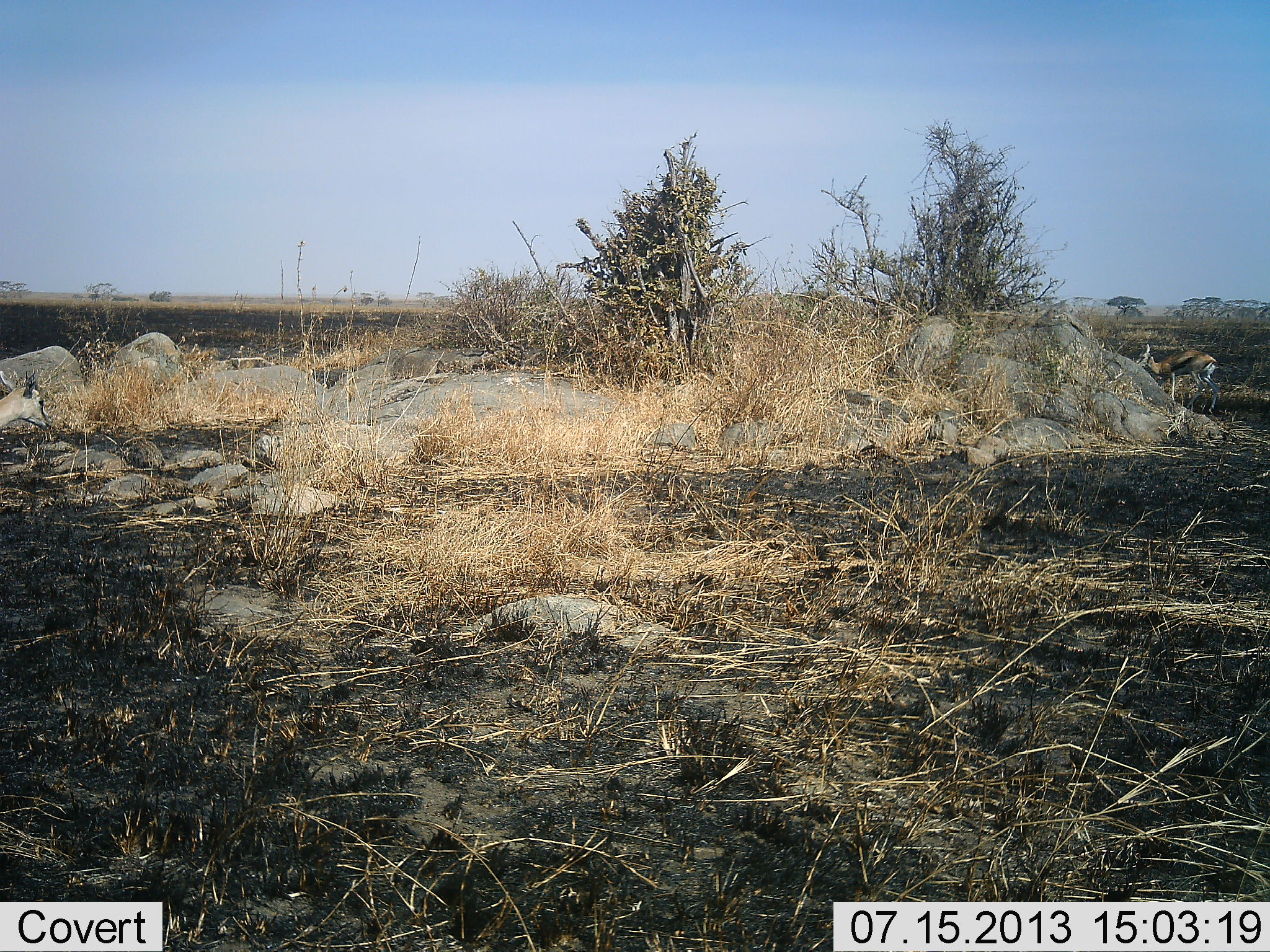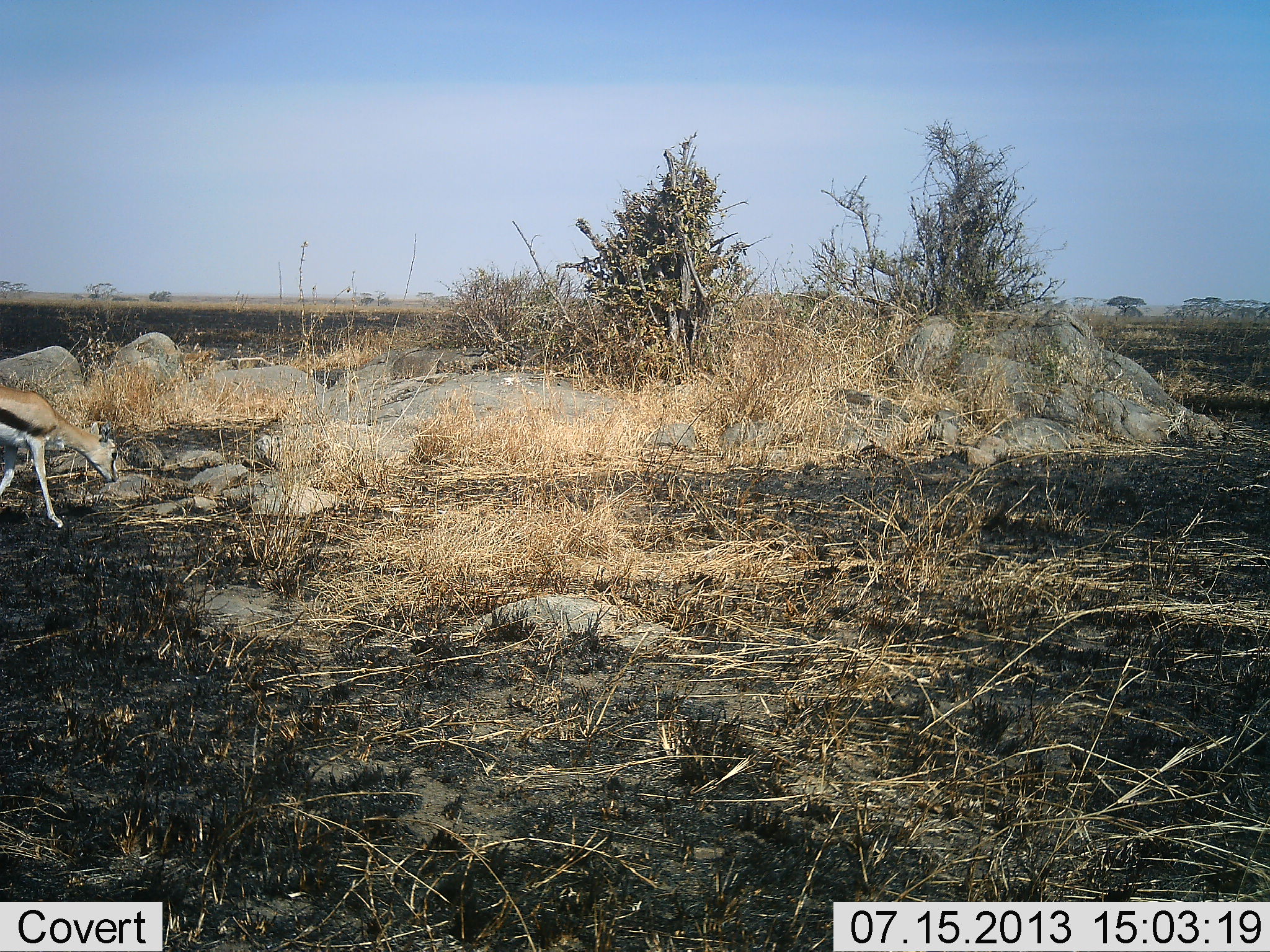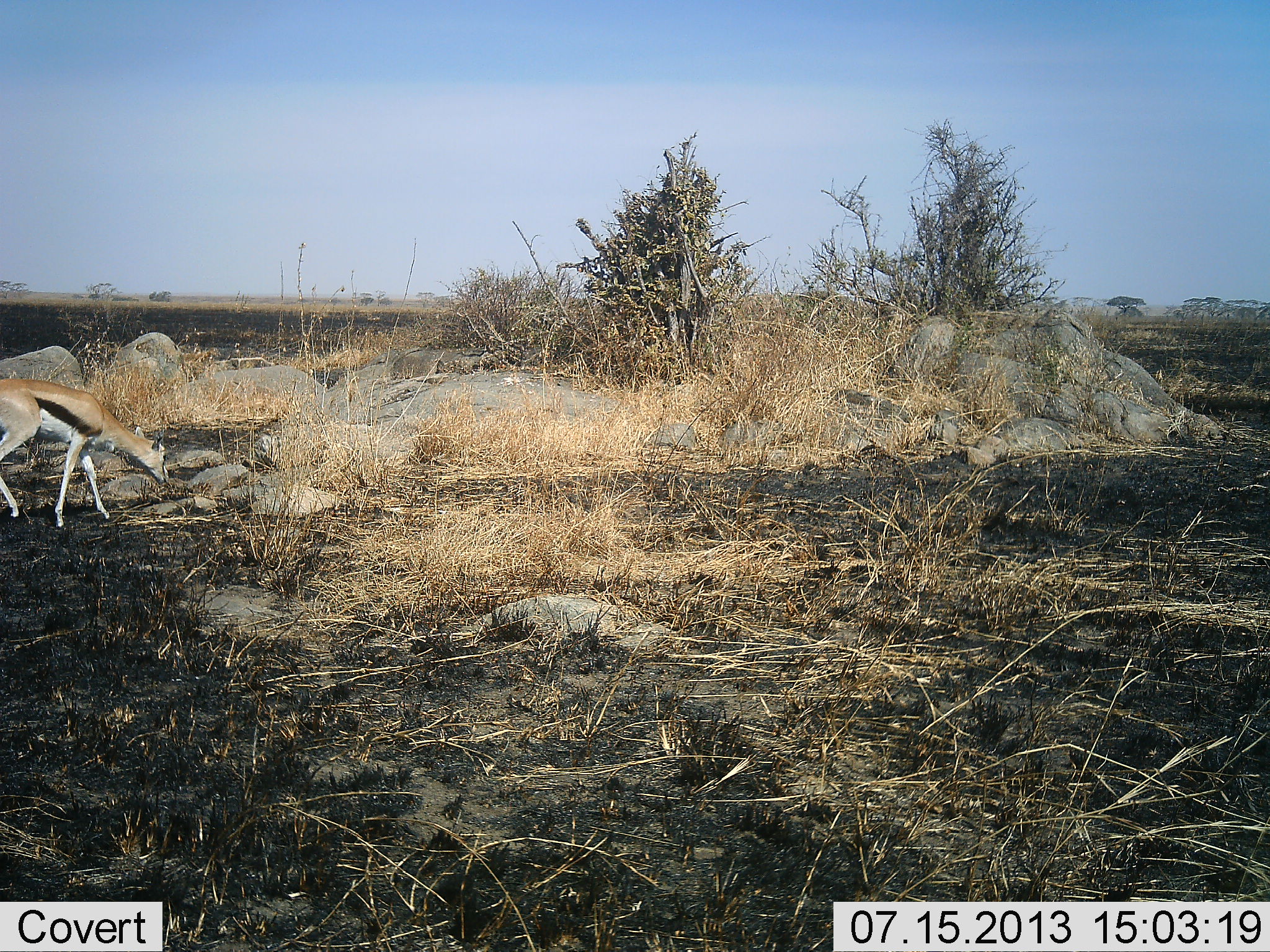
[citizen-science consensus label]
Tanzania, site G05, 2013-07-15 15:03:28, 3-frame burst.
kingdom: Animalia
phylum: Chordata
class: Mammalia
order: Artiodactyla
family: Bovidae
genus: Eudorcas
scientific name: Eudorcas thomsonii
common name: thomson's gazelle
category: gazellethomsons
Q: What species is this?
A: Gazellethomsons (thomson's gazelle) (Eudorcas thomsonii).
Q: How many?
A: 2.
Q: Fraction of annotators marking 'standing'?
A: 9%.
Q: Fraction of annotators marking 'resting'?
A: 0%.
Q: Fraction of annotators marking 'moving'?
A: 100%.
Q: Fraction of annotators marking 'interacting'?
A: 0%.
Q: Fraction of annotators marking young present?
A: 0%.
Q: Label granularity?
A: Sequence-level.